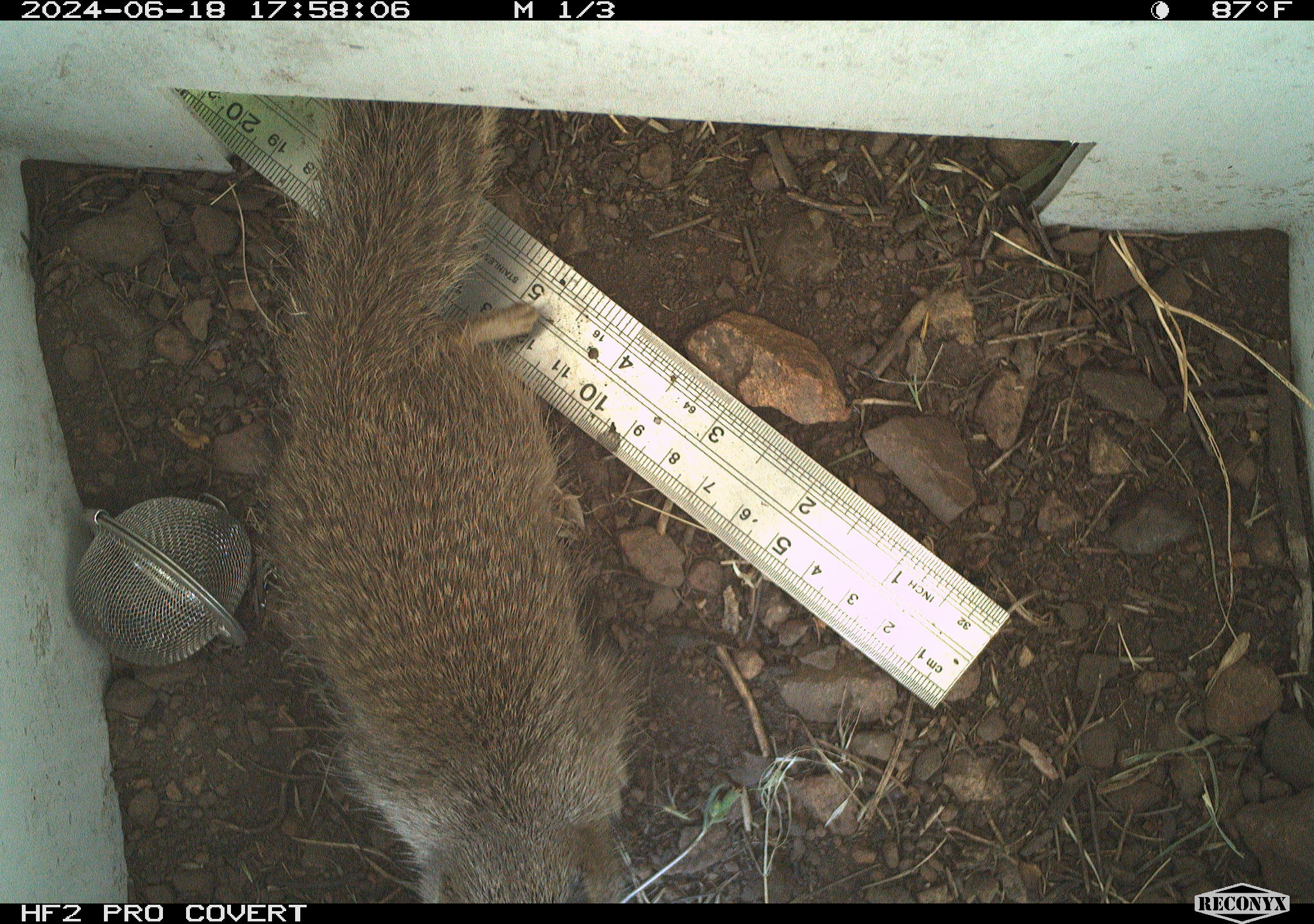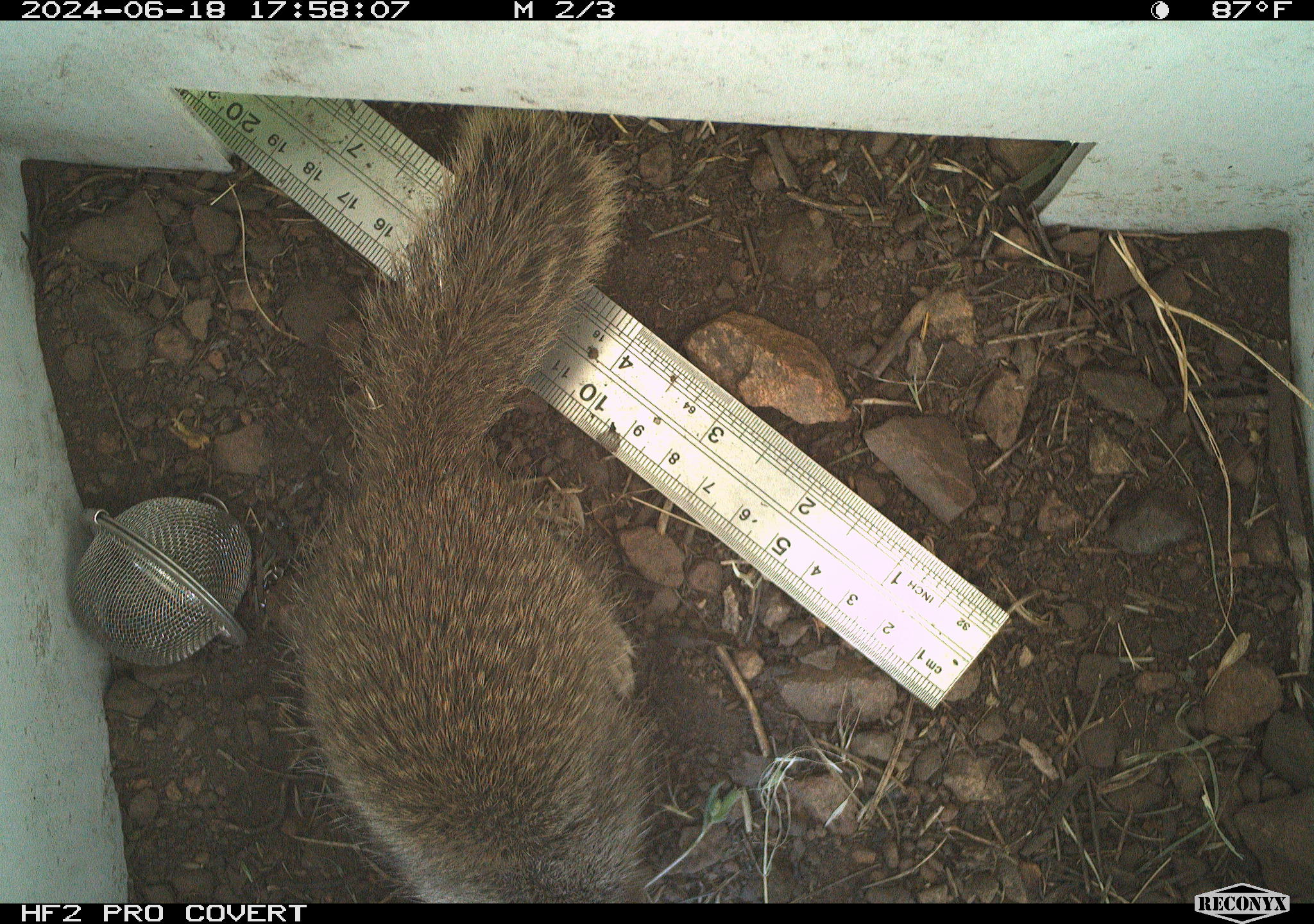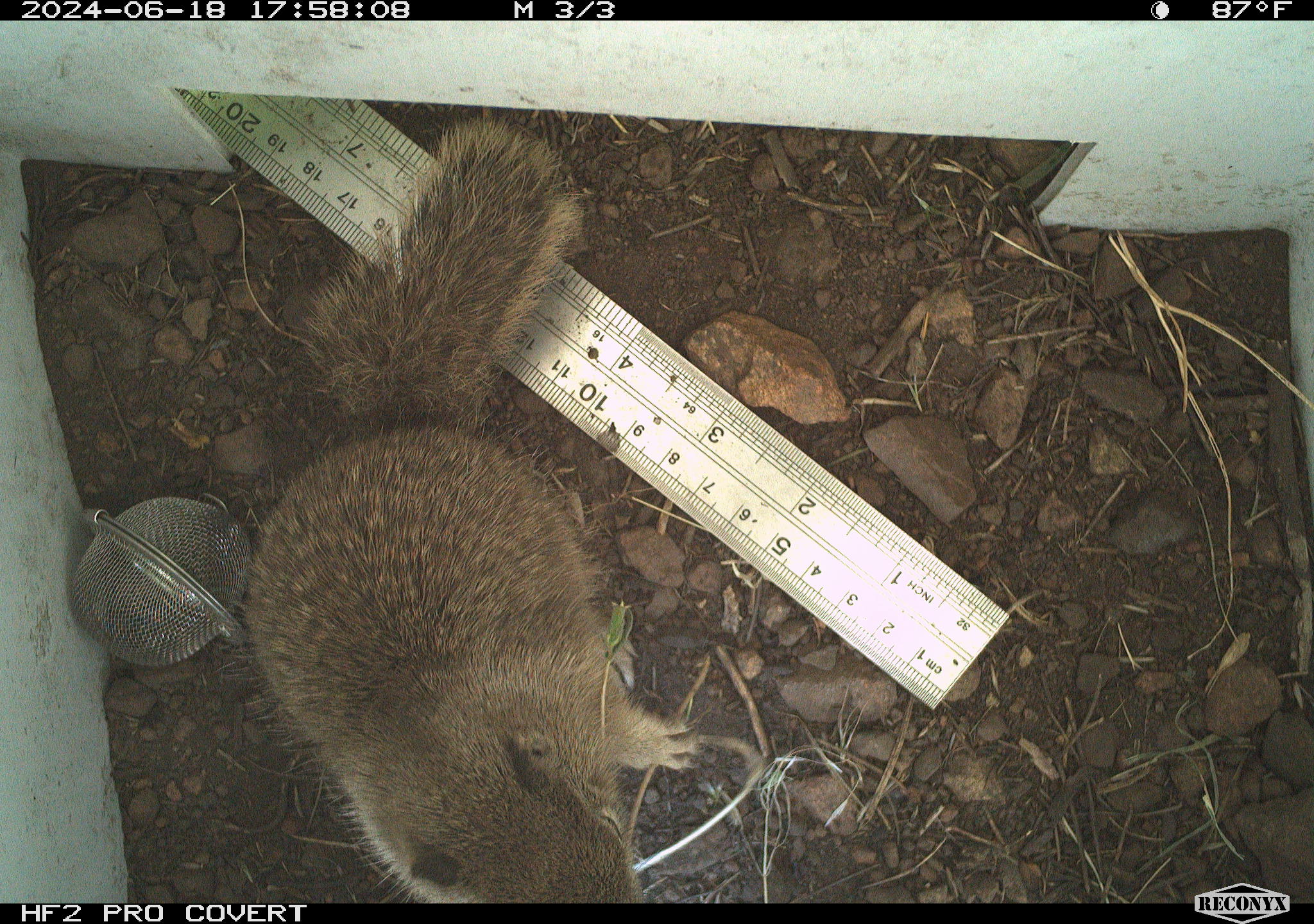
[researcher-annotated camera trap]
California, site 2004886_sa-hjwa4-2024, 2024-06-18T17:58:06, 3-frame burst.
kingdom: Animalia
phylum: Chordata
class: Mammalia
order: Rodentia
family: Sciuridae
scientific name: Sciuridae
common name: squirrels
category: sciuridae family